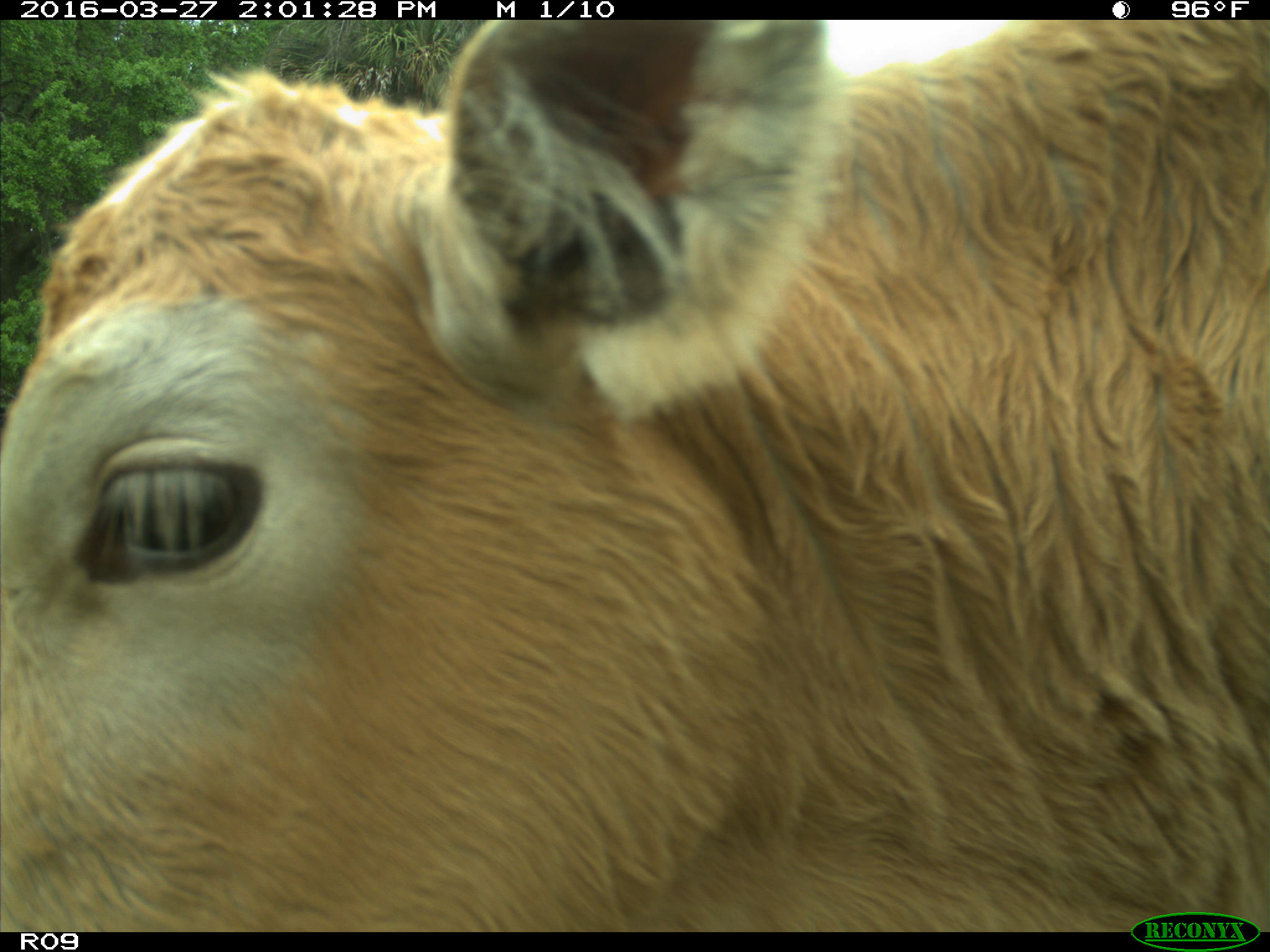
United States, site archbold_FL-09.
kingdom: Animalia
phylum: Chordata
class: Mammalia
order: Artiodactyla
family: Bovidae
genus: Bos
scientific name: Bos taurus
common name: domestic cow